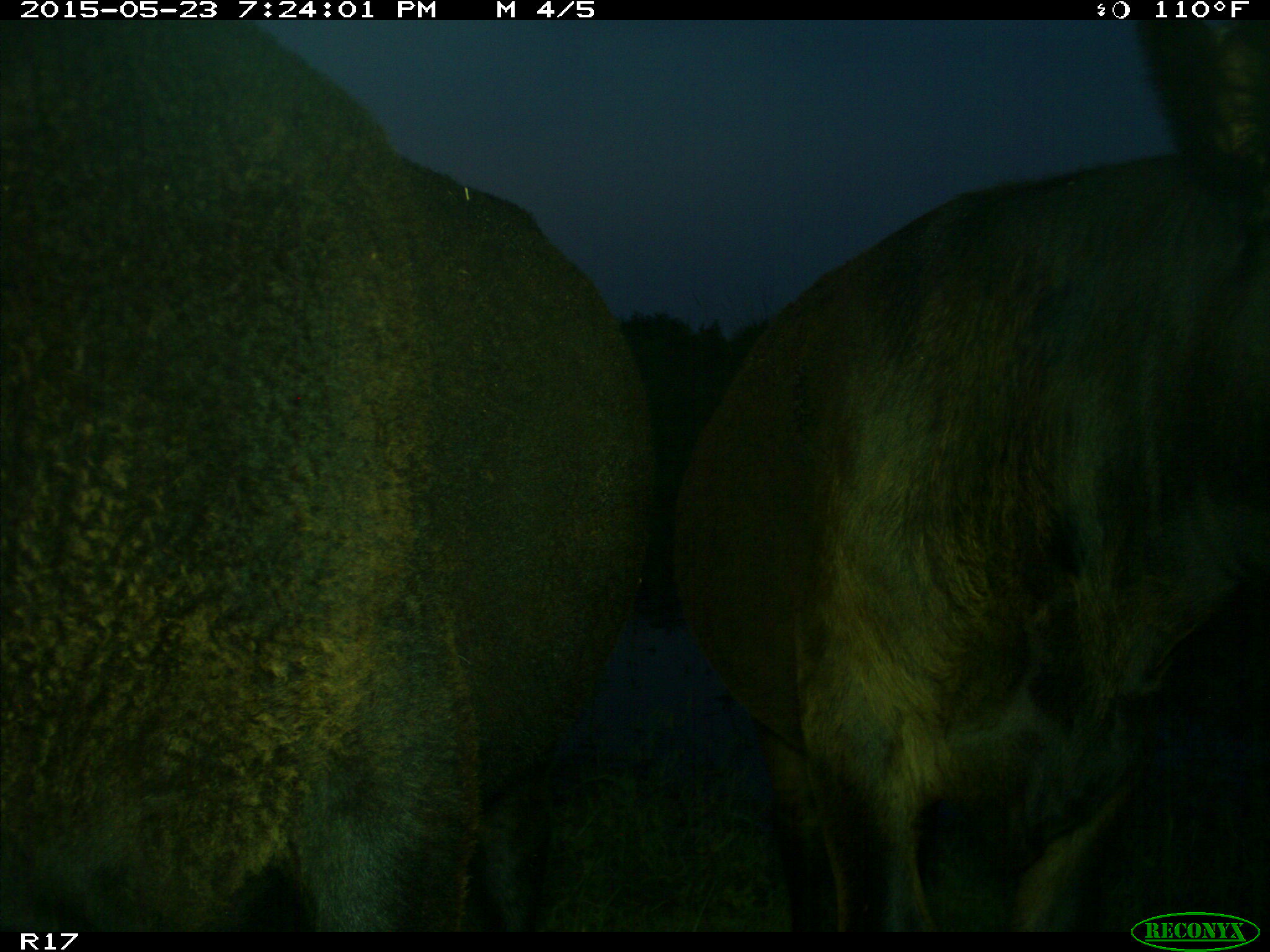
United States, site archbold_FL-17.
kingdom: Animalia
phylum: Chordata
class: Mammalia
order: Artiodactyla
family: Bovidae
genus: Bos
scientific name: Bos taurus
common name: domestic cow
Bos taurus (domestic cow).